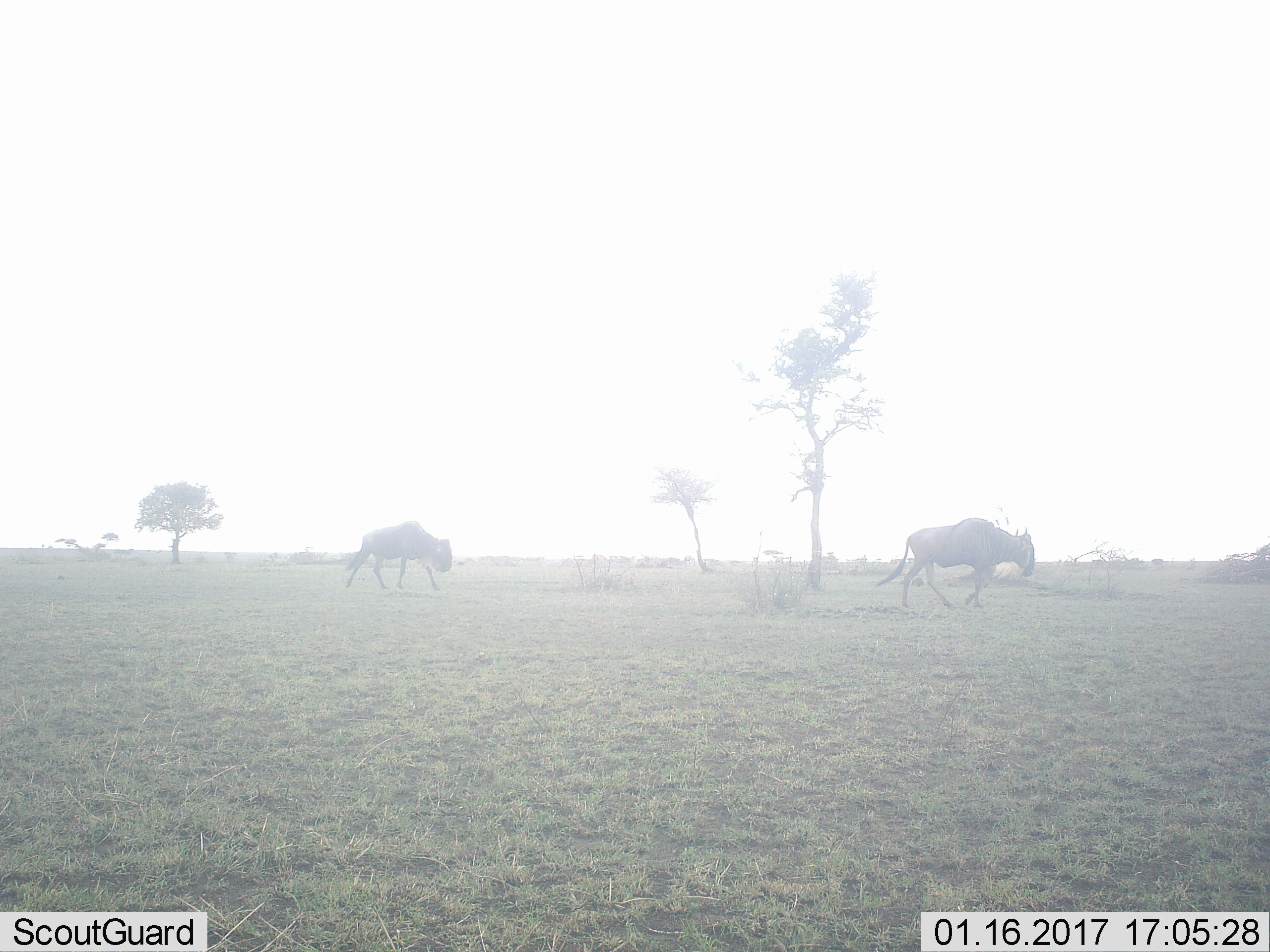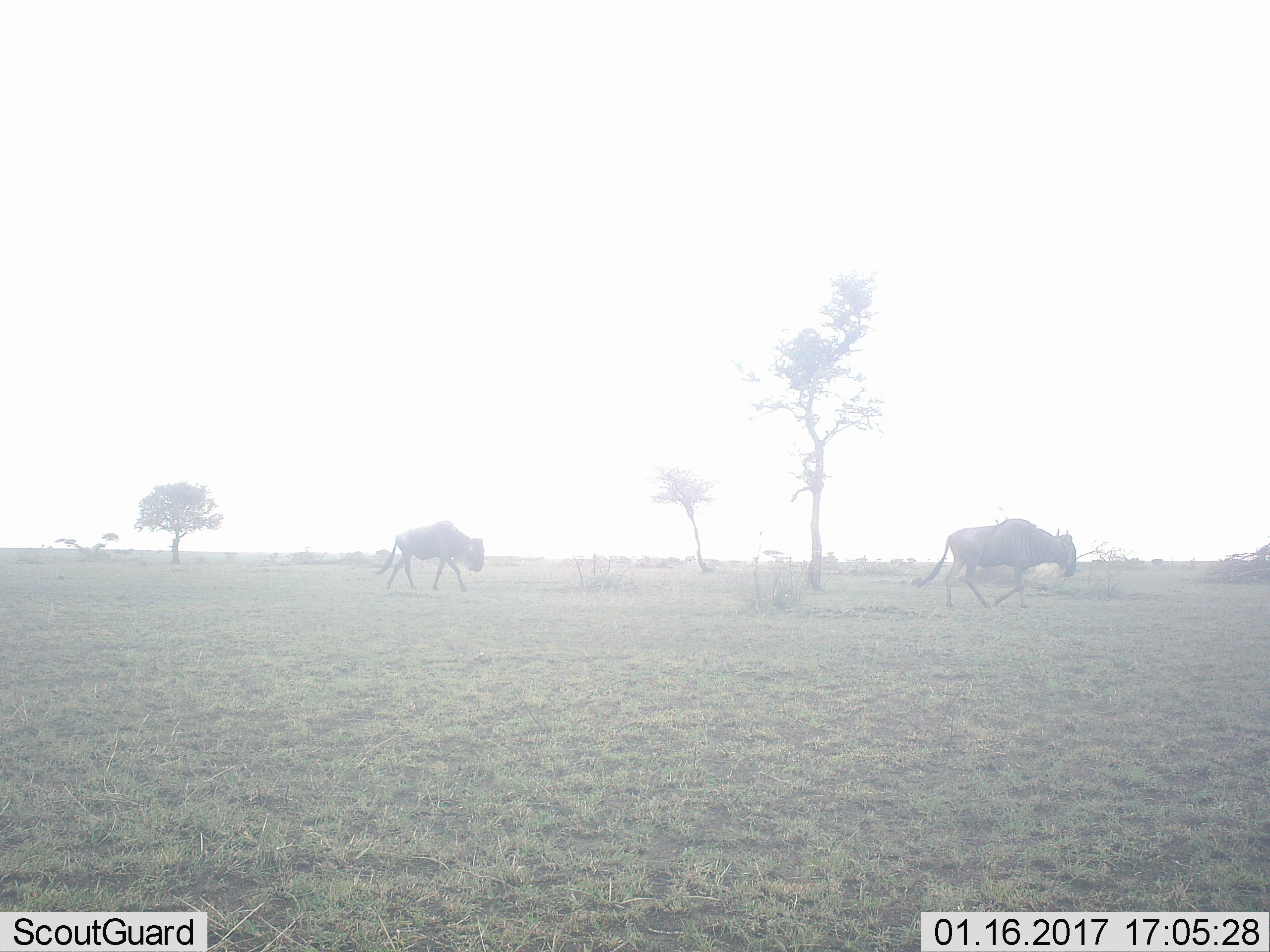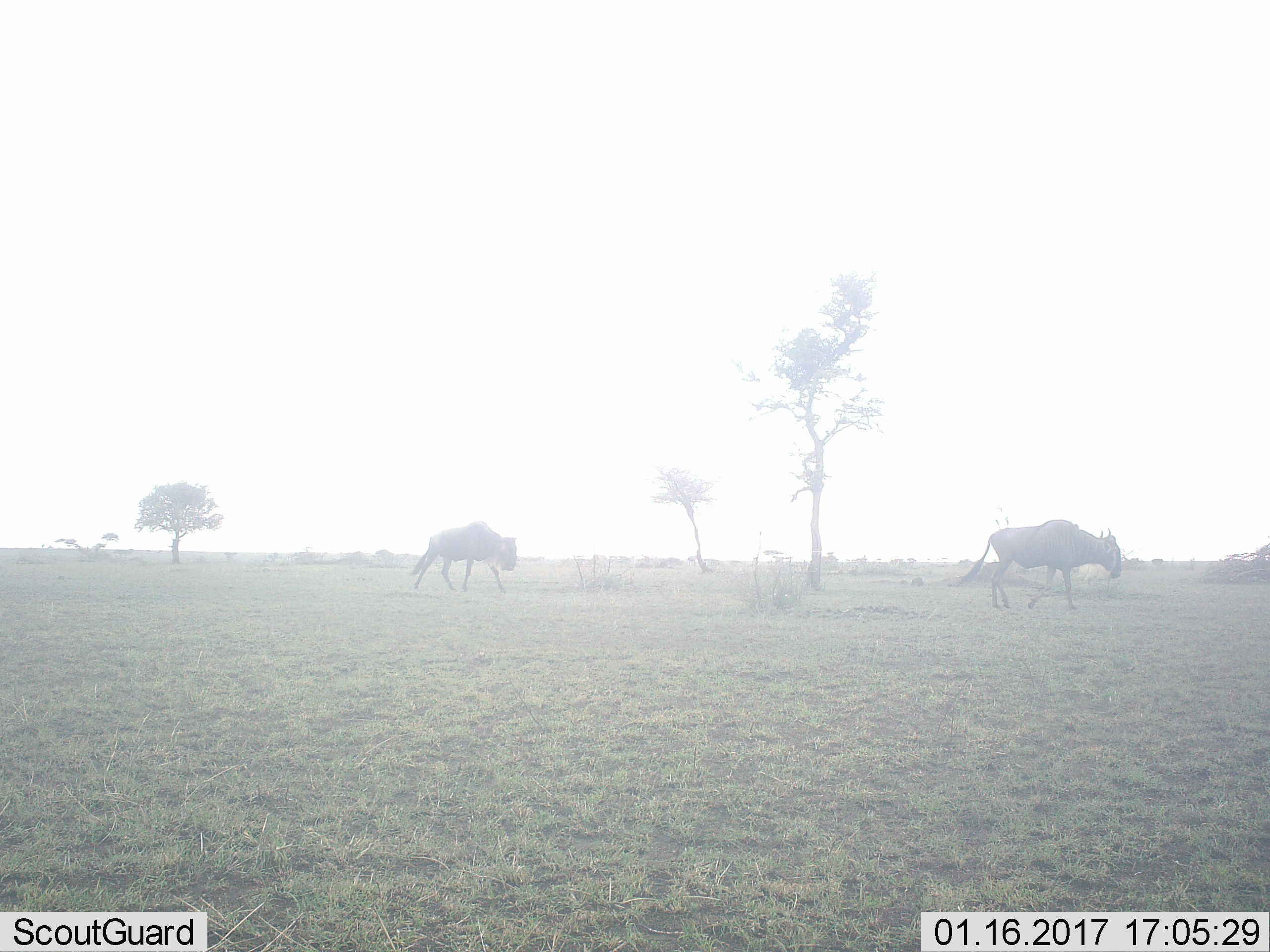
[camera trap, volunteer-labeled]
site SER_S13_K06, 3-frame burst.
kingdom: Animalia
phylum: Chordata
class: Mammalia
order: Artiodactyla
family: Bovidae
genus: Connochaetes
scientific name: Connochaetes taurinus taurinus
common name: blue wildebeest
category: wildebeestblue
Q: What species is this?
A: Wildebeestblue (blue wildebeest) (Connochaetes taurinus taurinus).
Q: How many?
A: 2.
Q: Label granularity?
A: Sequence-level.